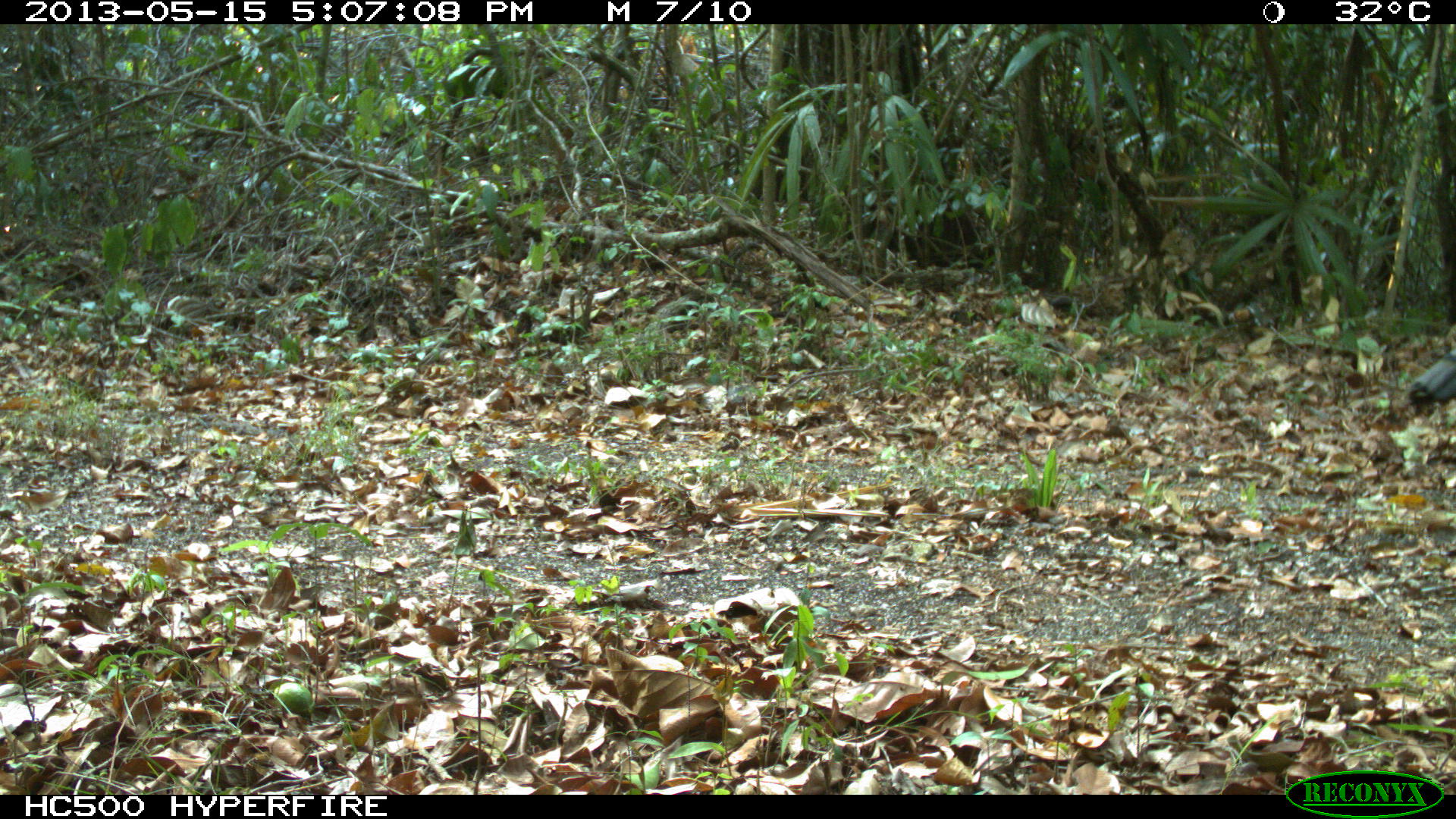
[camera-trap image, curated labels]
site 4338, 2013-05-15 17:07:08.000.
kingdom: Animalia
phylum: Chordata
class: Aves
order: Galliformes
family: Phasianidae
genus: Meleagris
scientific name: Meleagris ocellata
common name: ocellated turkey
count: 1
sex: male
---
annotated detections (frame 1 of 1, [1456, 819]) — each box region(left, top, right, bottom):
meleagris ocellata: region(1408, 348, 1456, 407)